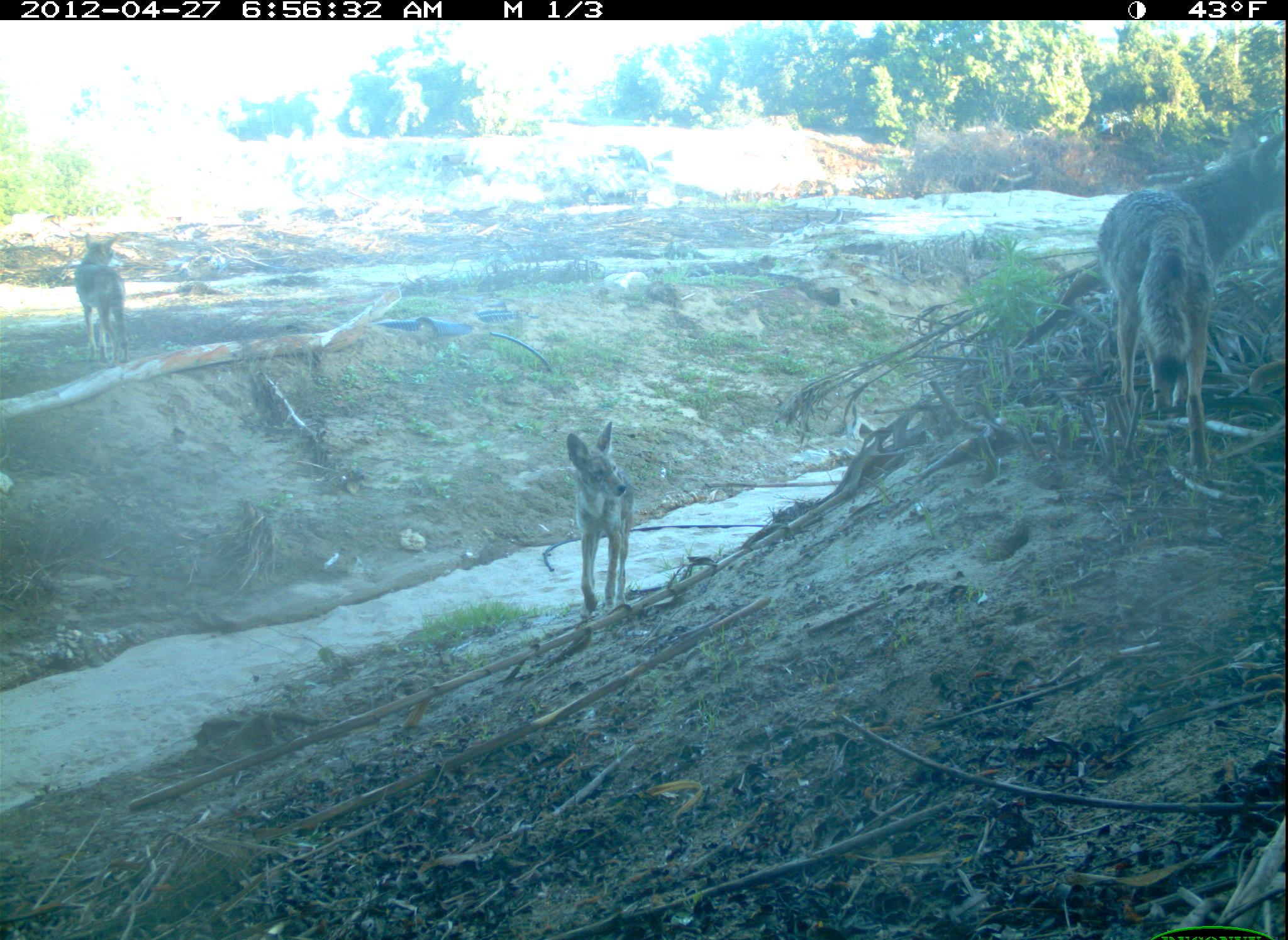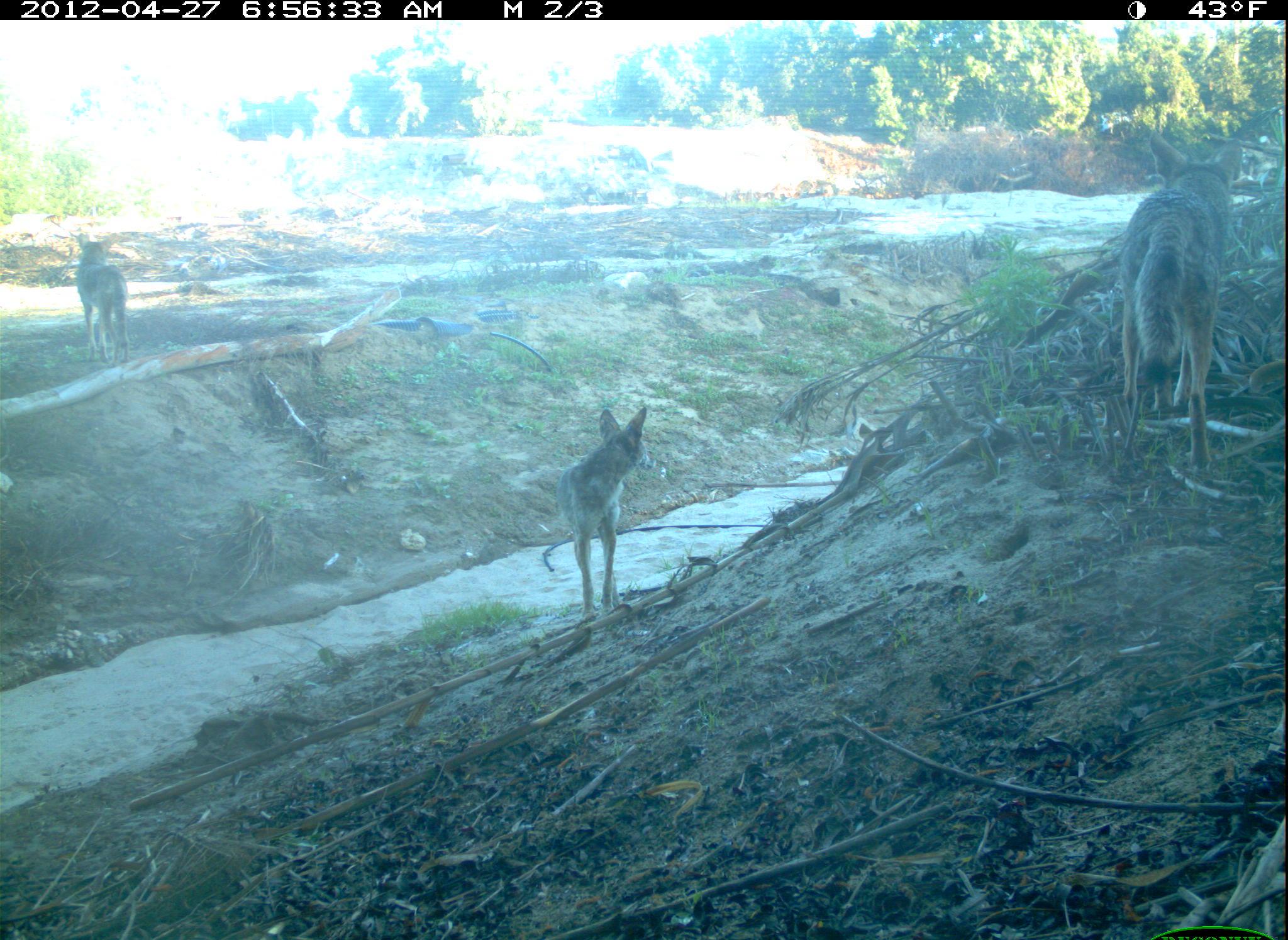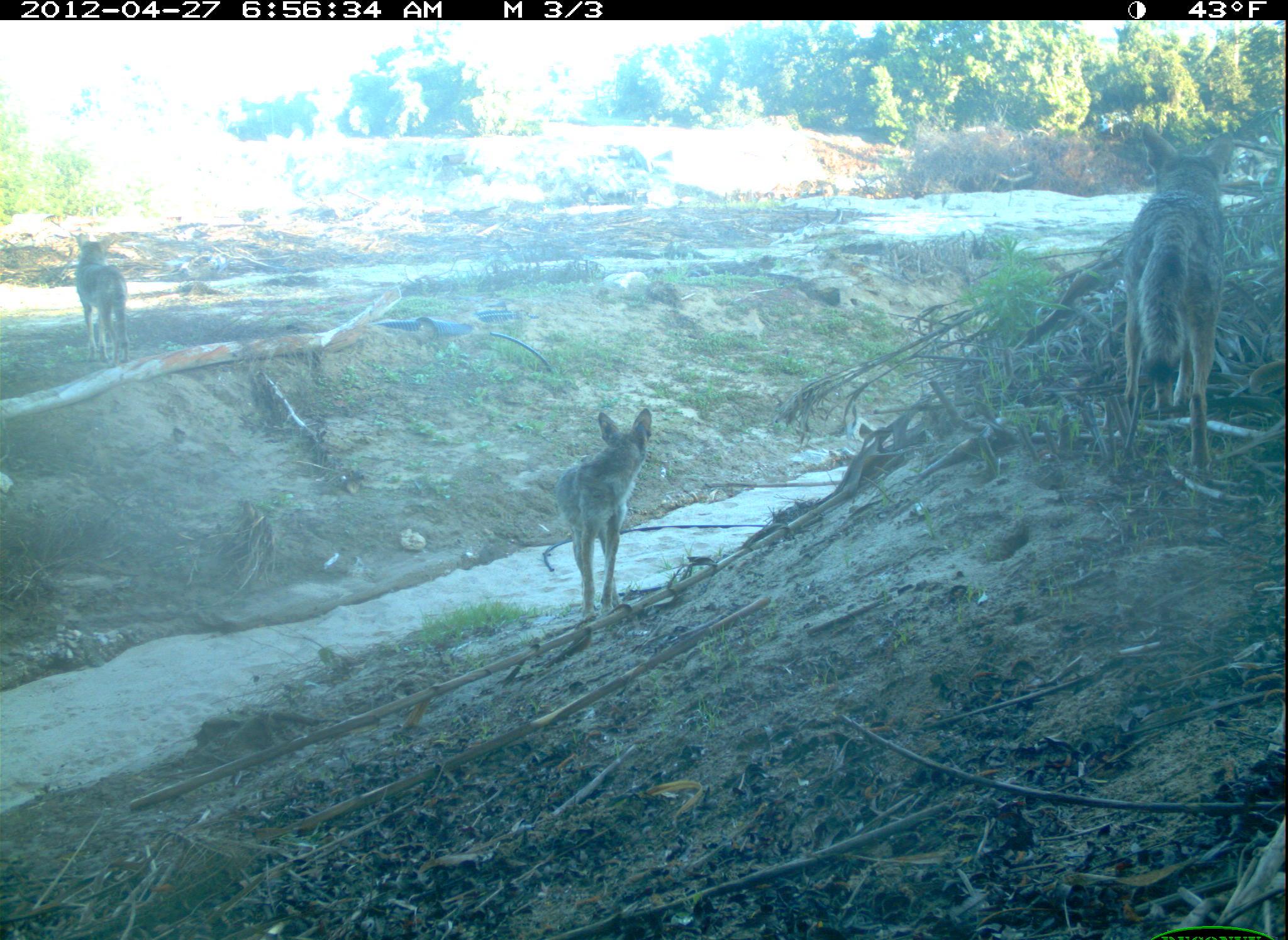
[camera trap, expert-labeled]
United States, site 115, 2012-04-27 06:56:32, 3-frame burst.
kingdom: Animalia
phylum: Chordata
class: Mammalia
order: Carnivora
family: Canidae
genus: Canis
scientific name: Canis latrans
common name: coyote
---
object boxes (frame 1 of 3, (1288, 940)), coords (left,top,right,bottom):
coyote: (1067,171,1251,488); (526,422,665,643); (53,232,158,393)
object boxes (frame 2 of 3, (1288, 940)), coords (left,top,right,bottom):
coyote: (1111,124,1248,482); (554,396,657,627); (66,235,143,359)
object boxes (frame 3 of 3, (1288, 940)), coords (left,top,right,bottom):
coyote: (1104,113,1248,486); (530,393,665,631); (72,230,138,367)